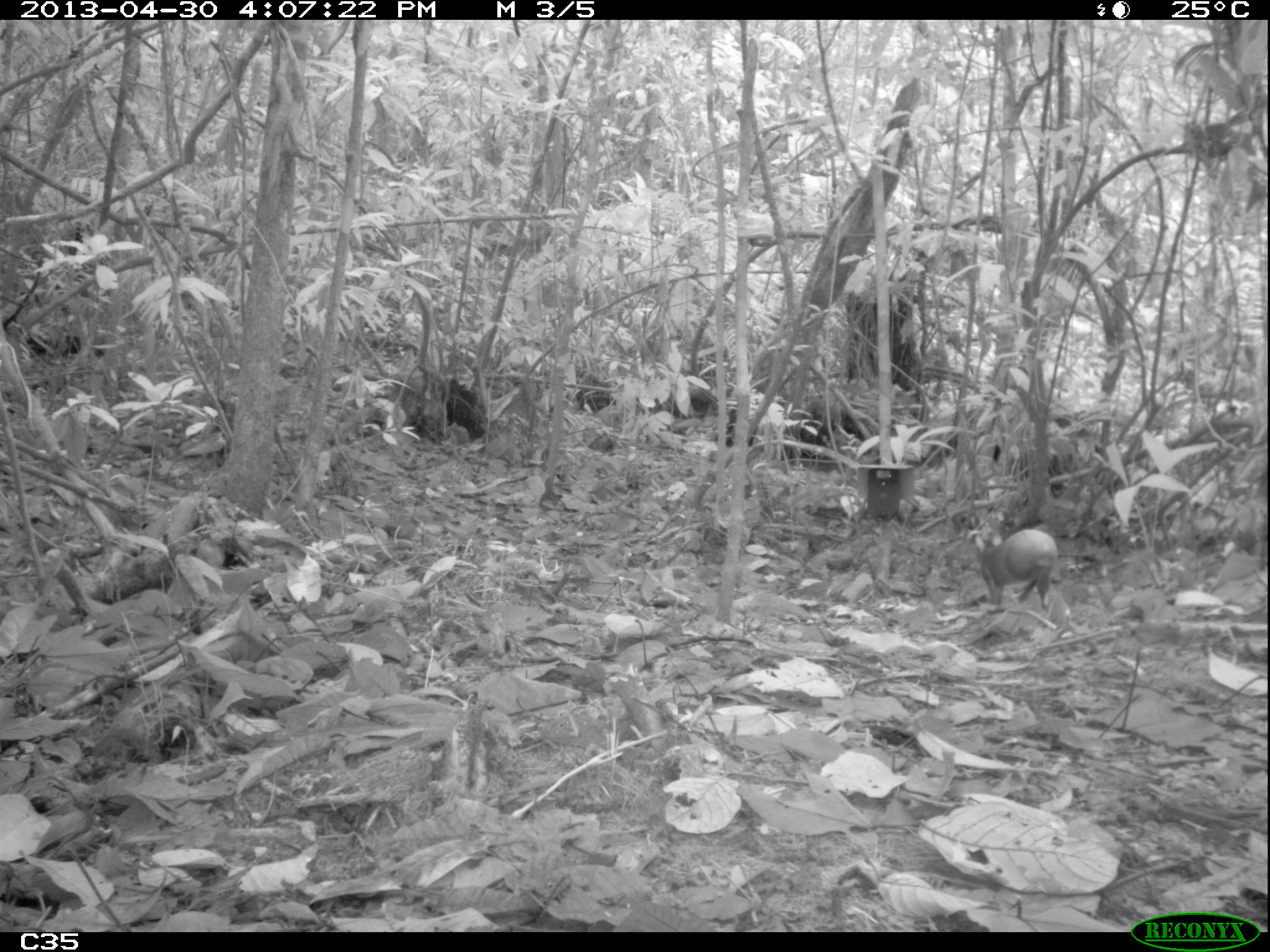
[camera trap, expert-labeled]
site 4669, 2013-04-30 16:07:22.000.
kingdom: Animalia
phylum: Chordata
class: Mammalia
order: Rodentia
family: Dasyproctidae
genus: Dasyprocta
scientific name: Dasyprocta leporina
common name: red-rumped agouti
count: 1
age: adult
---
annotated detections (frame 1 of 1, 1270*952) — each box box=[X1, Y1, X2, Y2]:
dasyprocta leporina: box=[971, 528, 1057, 612]